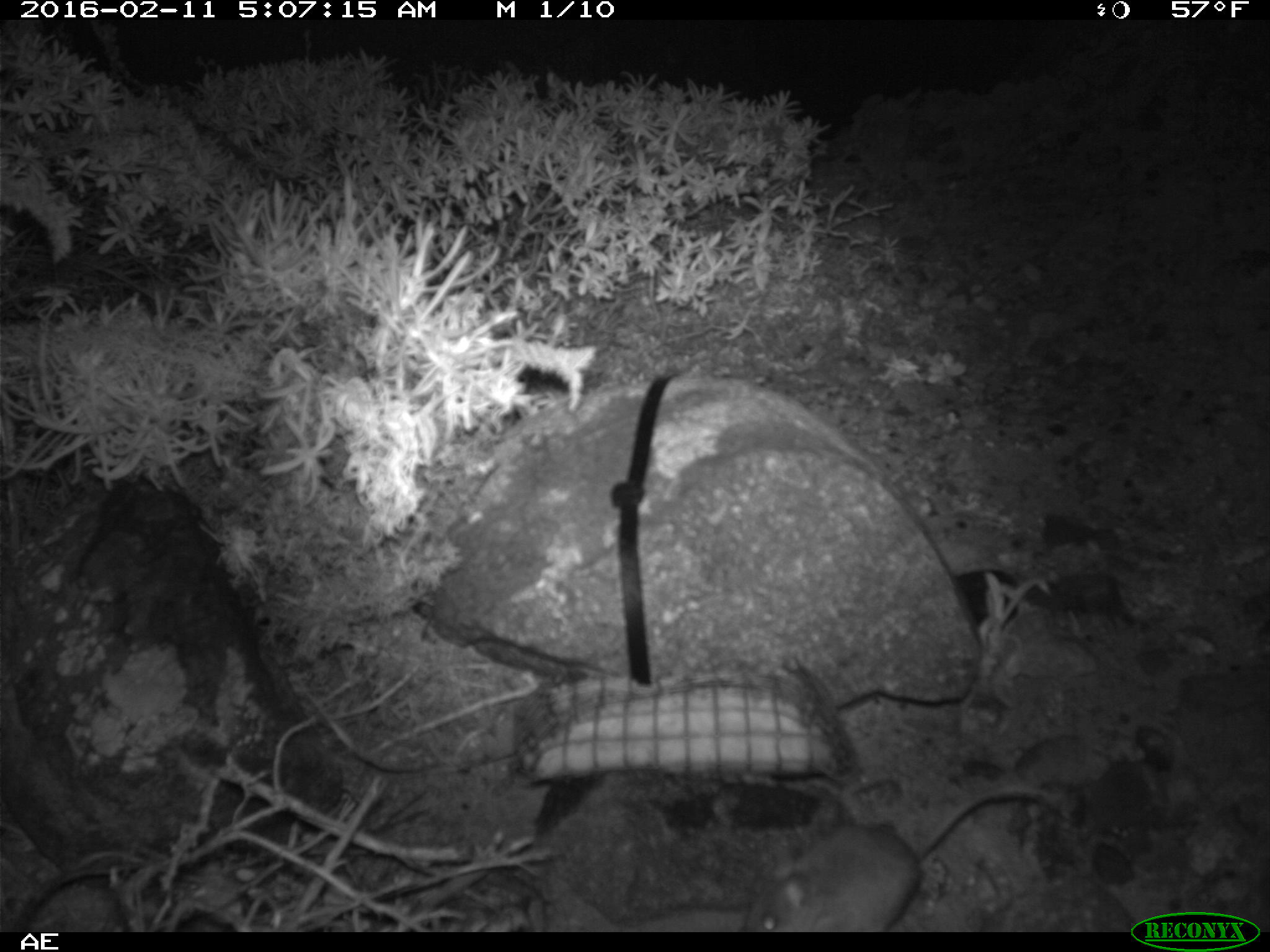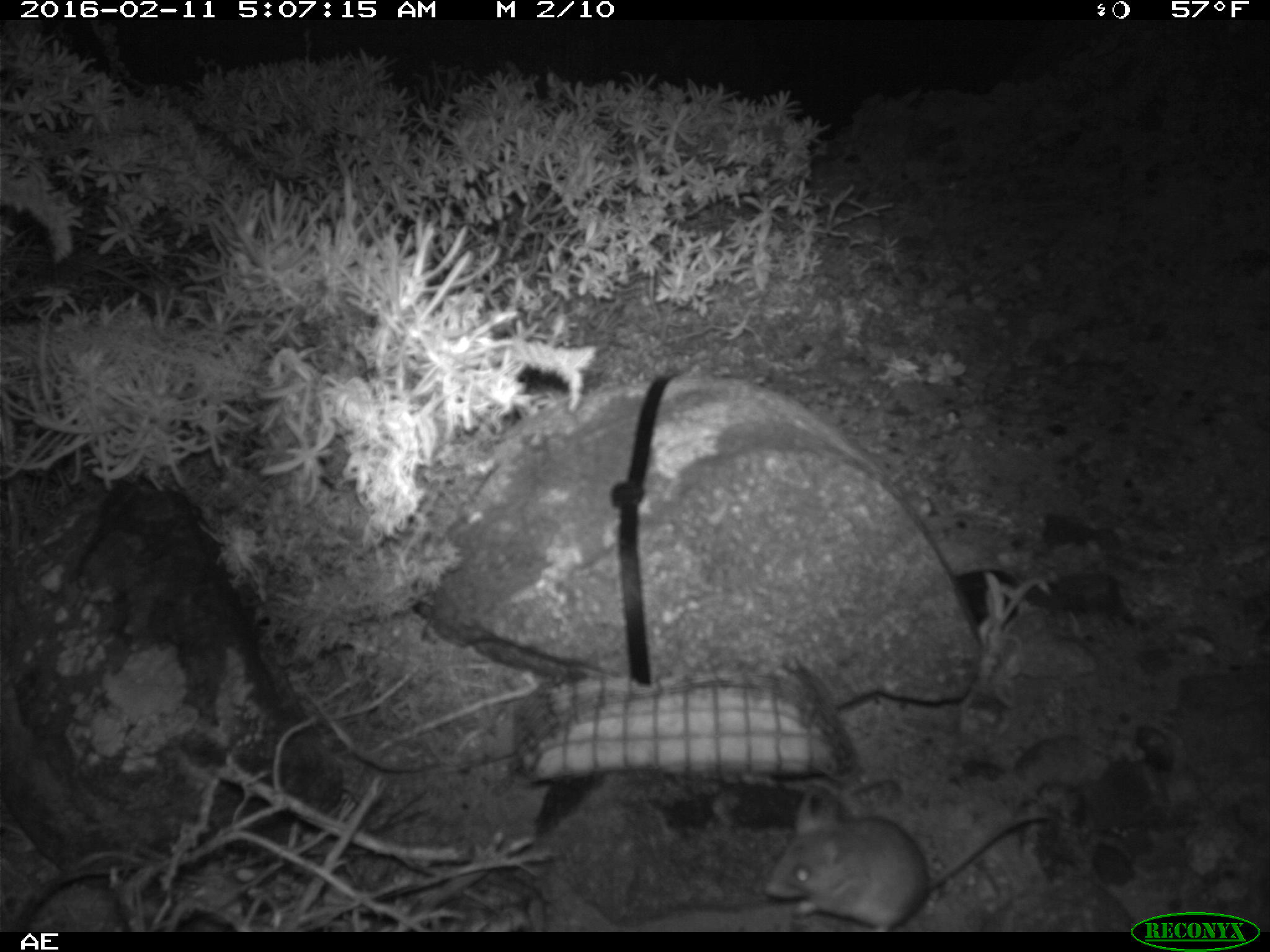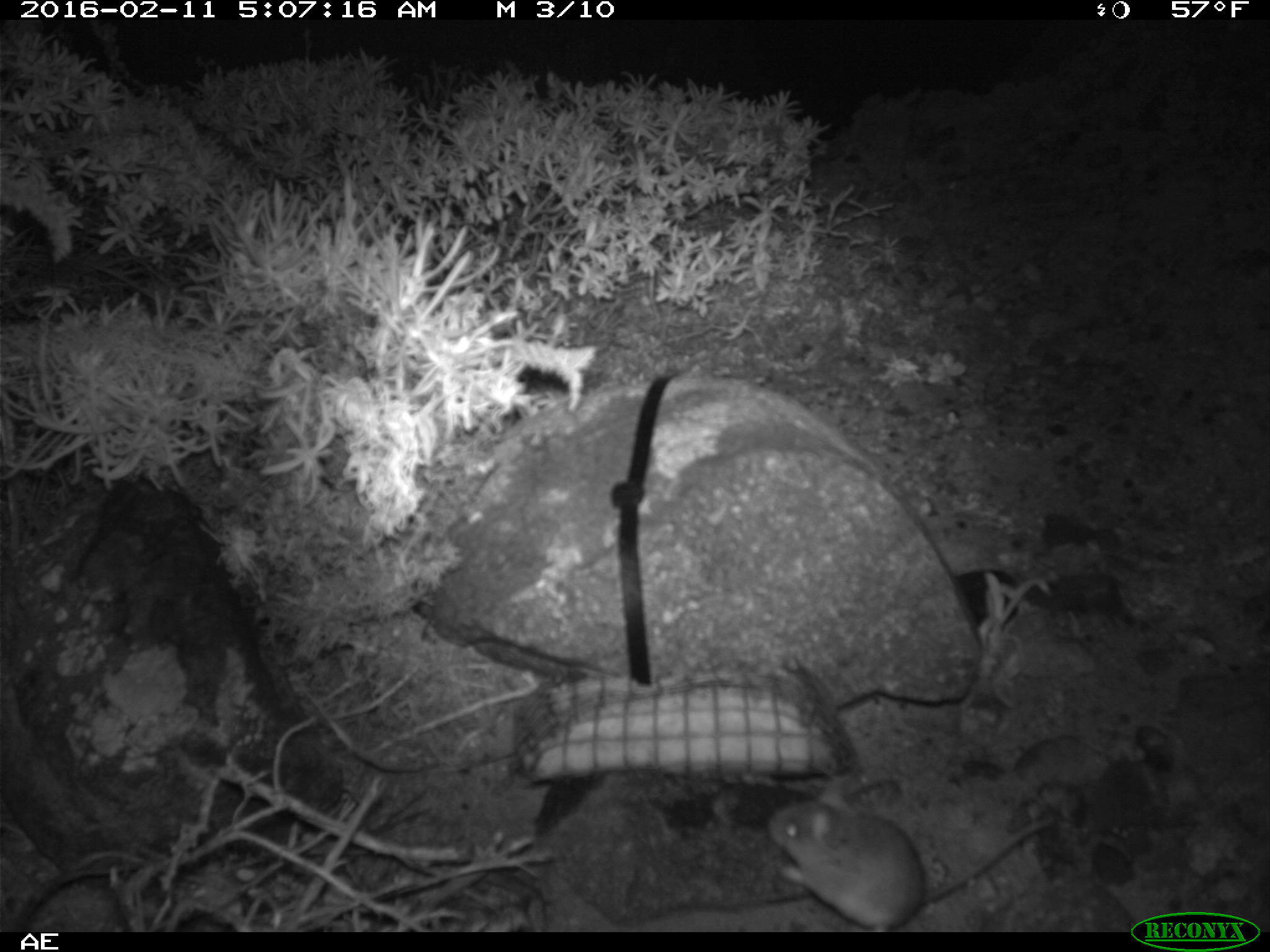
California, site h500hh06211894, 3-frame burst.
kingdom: Animalia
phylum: Chordata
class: Mammalia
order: Rodentia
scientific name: Rodentia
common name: rodent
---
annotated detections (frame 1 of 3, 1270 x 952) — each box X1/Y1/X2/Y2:
rodent: 741/784/1052/930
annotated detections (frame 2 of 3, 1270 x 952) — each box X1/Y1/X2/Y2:
rodent: 762/785/1055/929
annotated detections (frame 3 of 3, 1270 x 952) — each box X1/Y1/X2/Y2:
rodent: 765/774/1052/930